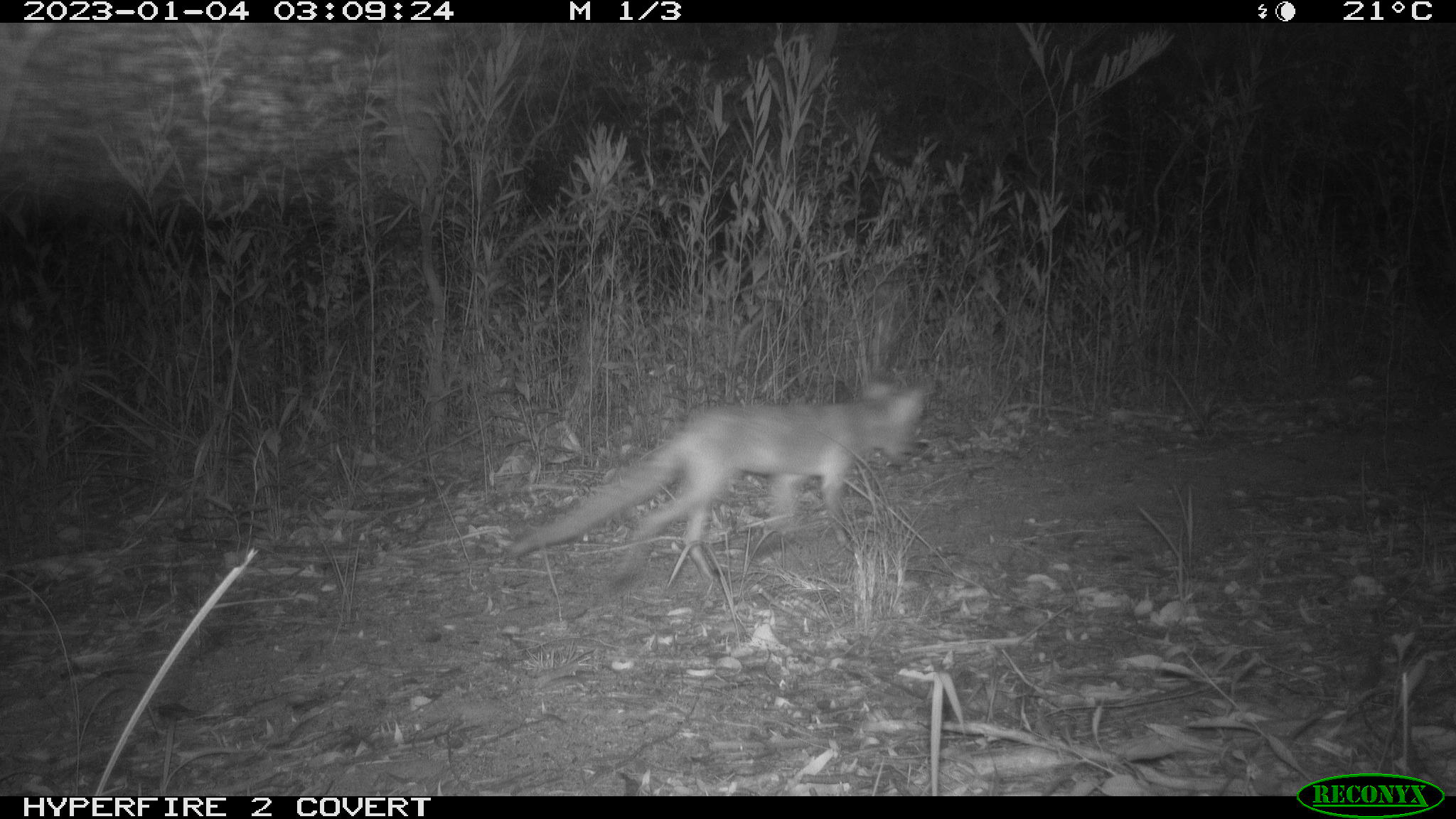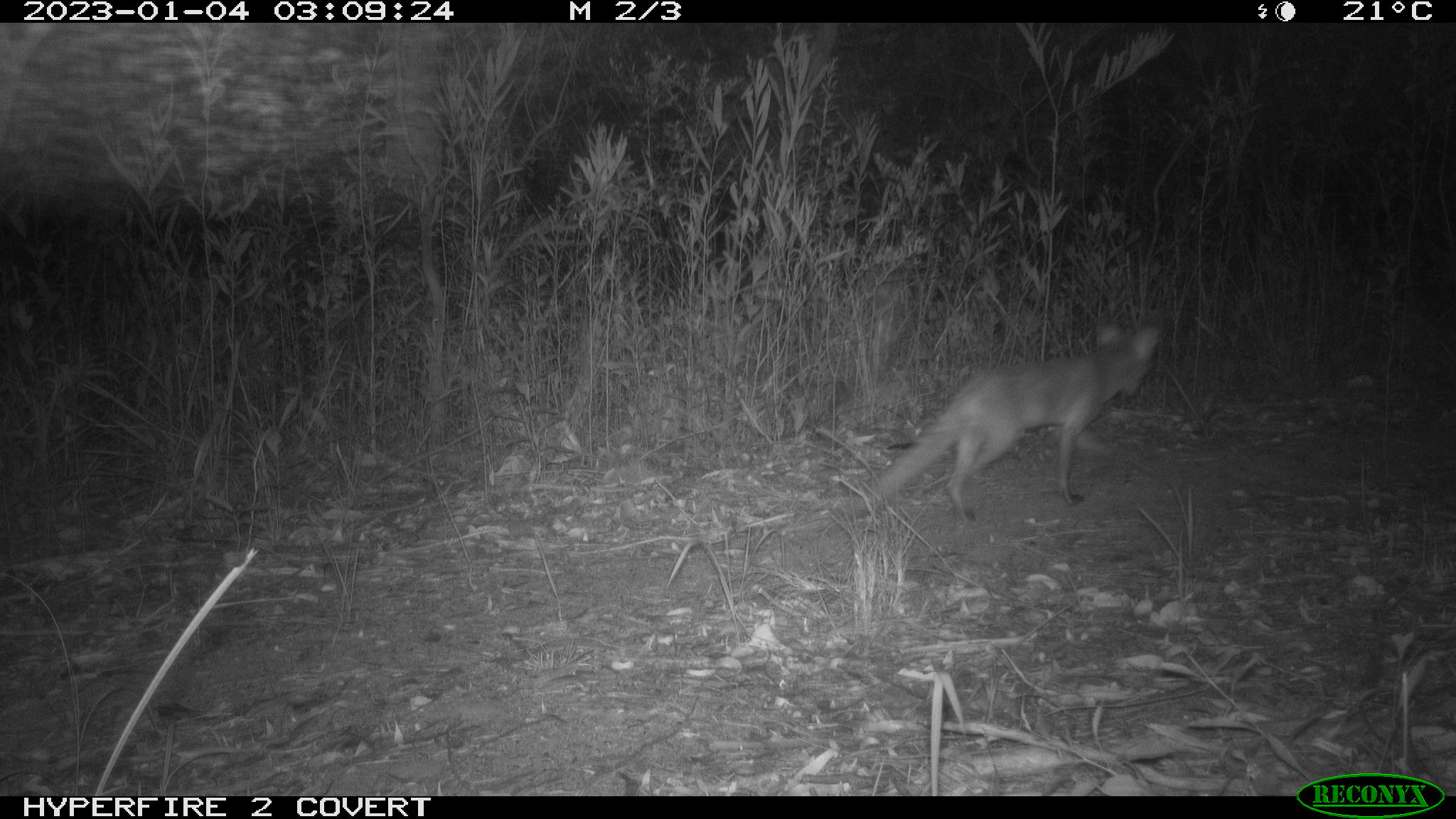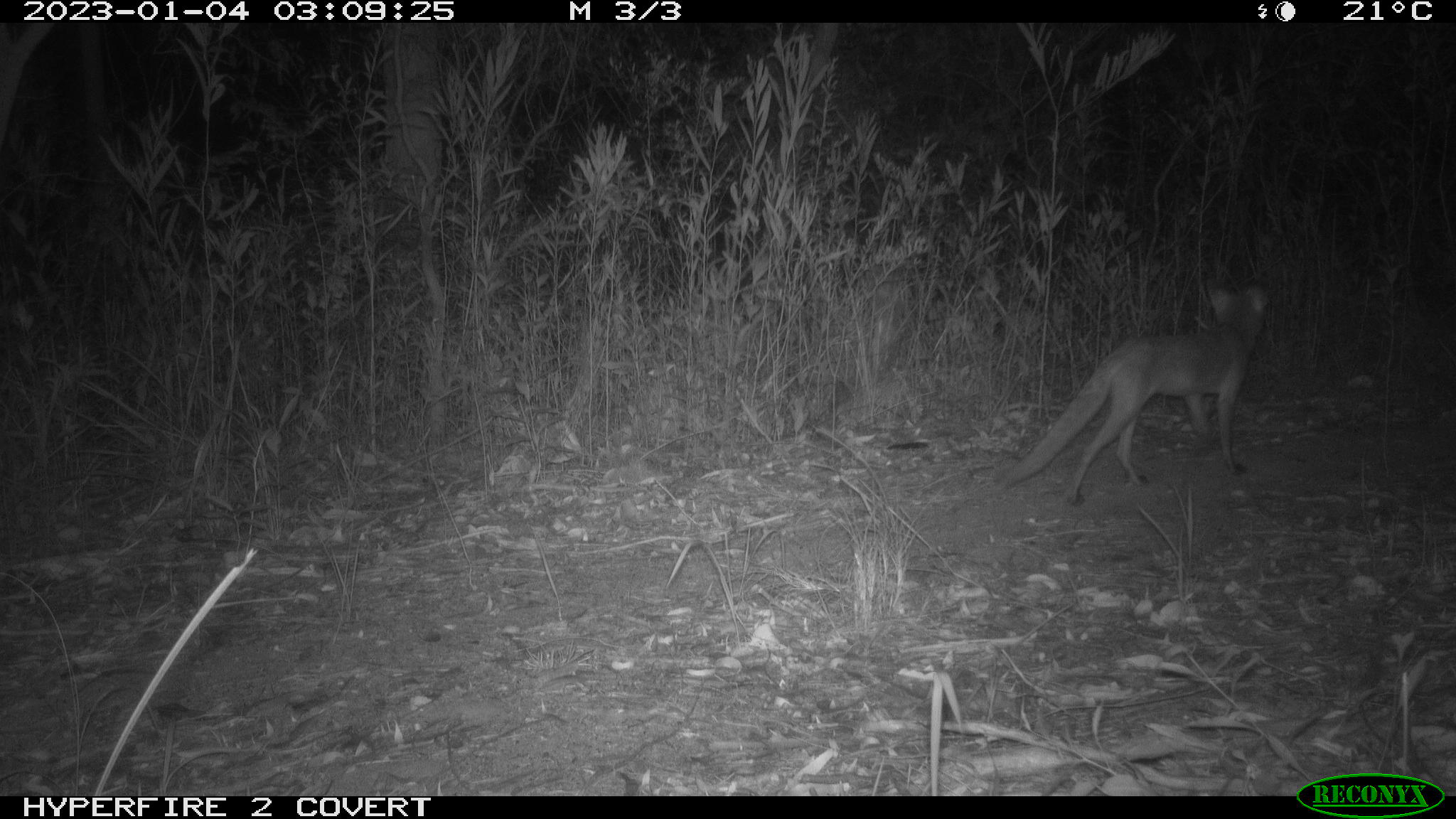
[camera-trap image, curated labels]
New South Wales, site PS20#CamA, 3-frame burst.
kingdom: Animalia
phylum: Chordata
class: Mammalia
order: Carnivora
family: Canidae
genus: Vulpes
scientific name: Vulpes vulpes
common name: red fox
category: fox